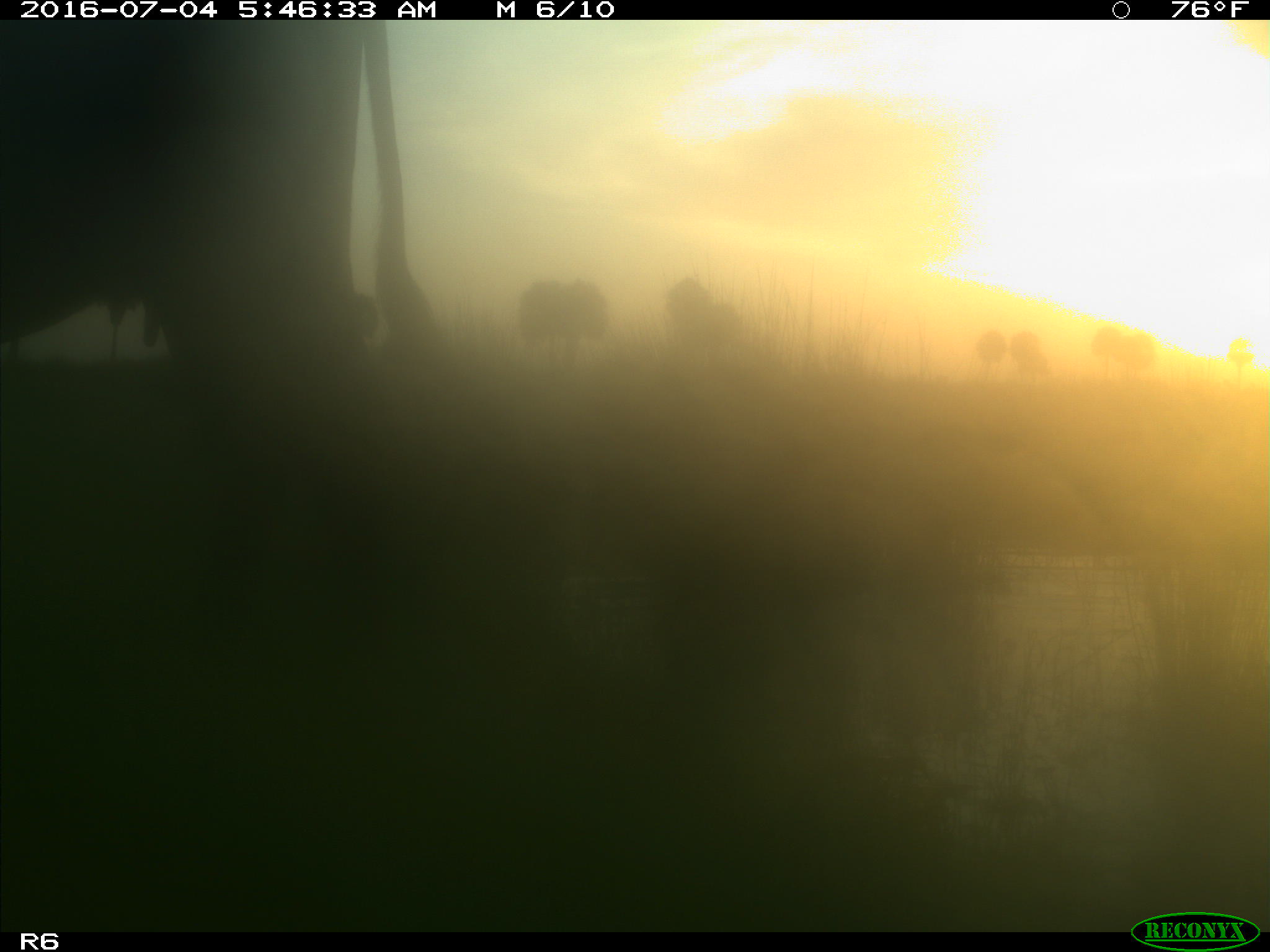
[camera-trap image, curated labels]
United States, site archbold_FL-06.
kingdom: Animalia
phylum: Chordata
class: Mammalia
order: Artiodactyla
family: Bovidae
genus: Bos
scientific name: Bos taurus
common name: domestic cow